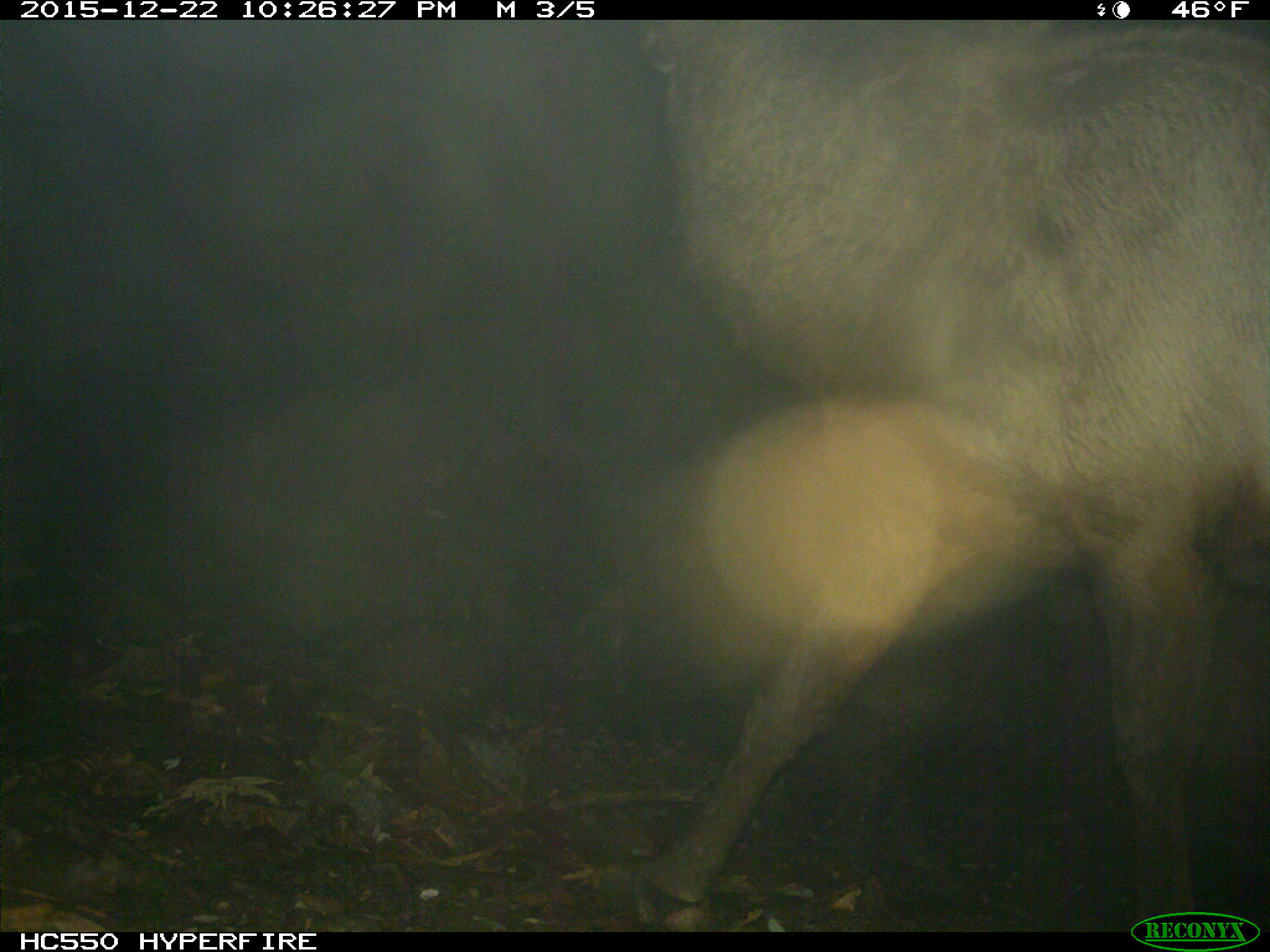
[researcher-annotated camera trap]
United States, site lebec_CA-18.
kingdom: Animalia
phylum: Chordata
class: Mammalia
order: Artiodactyla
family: Cervidae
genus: Cervus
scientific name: Cervus canadensis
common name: elk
Cervus canadensis (elk).